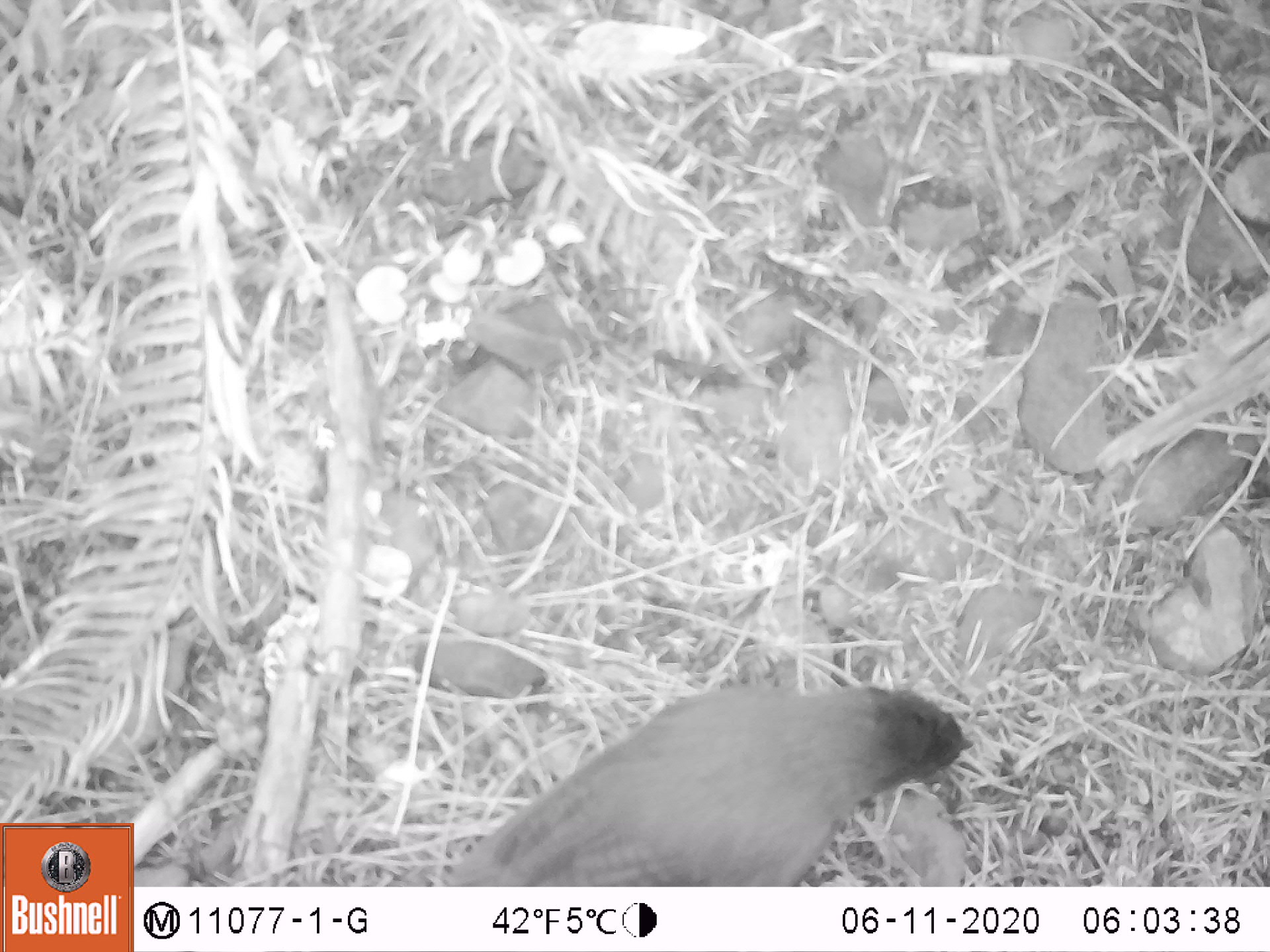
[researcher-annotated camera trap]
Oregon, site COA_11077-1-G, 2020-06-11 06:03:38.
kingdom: Animalia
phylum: Chordata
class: Aves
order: Passeriformes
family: Corvidae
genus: Cyanocitta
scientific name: Cyanocitta stelleri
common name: steller's jay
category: stellers jay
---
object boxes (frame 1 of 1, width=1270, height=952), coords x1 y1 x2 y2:
stellers jay: 444 673 976 886